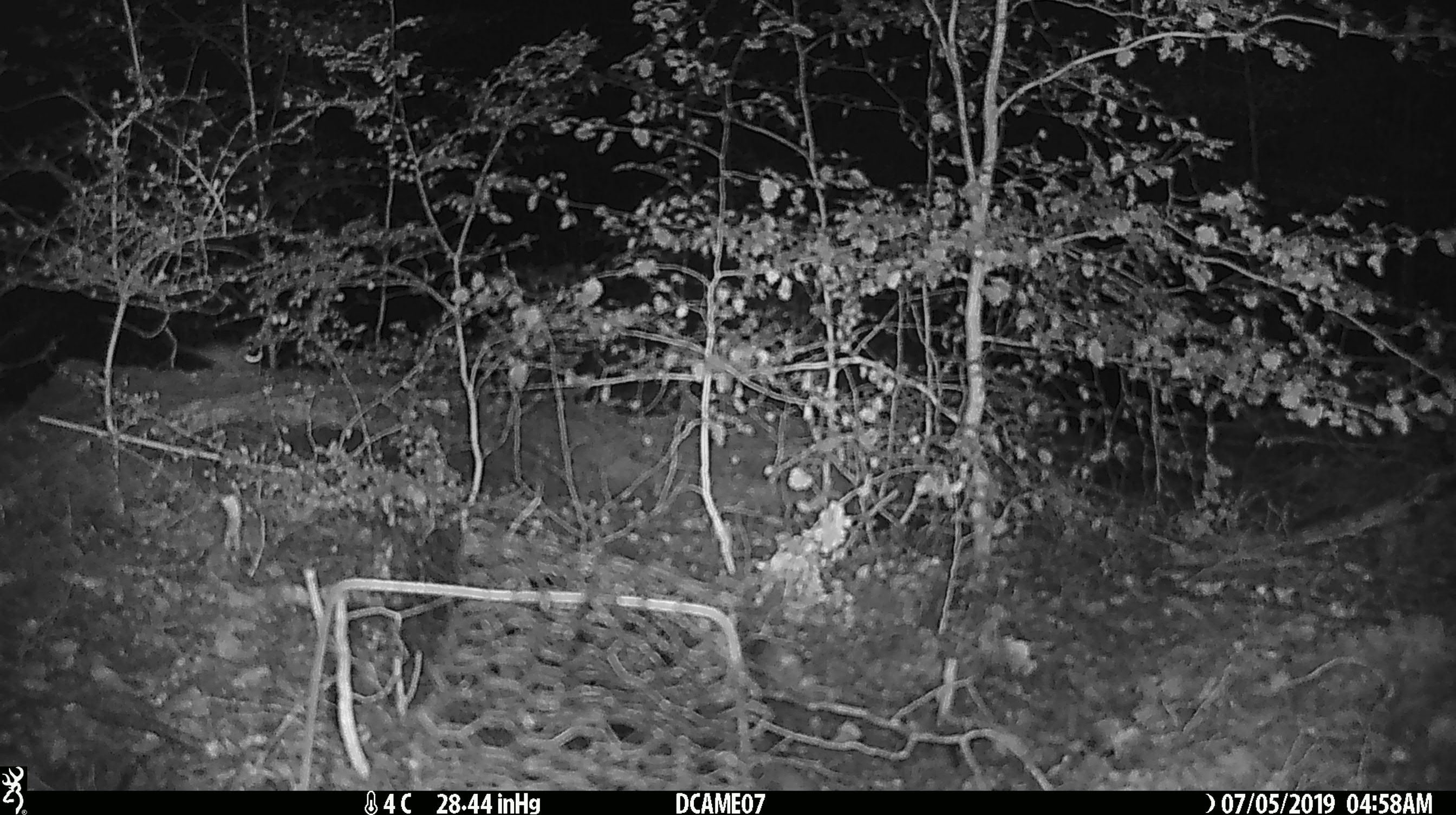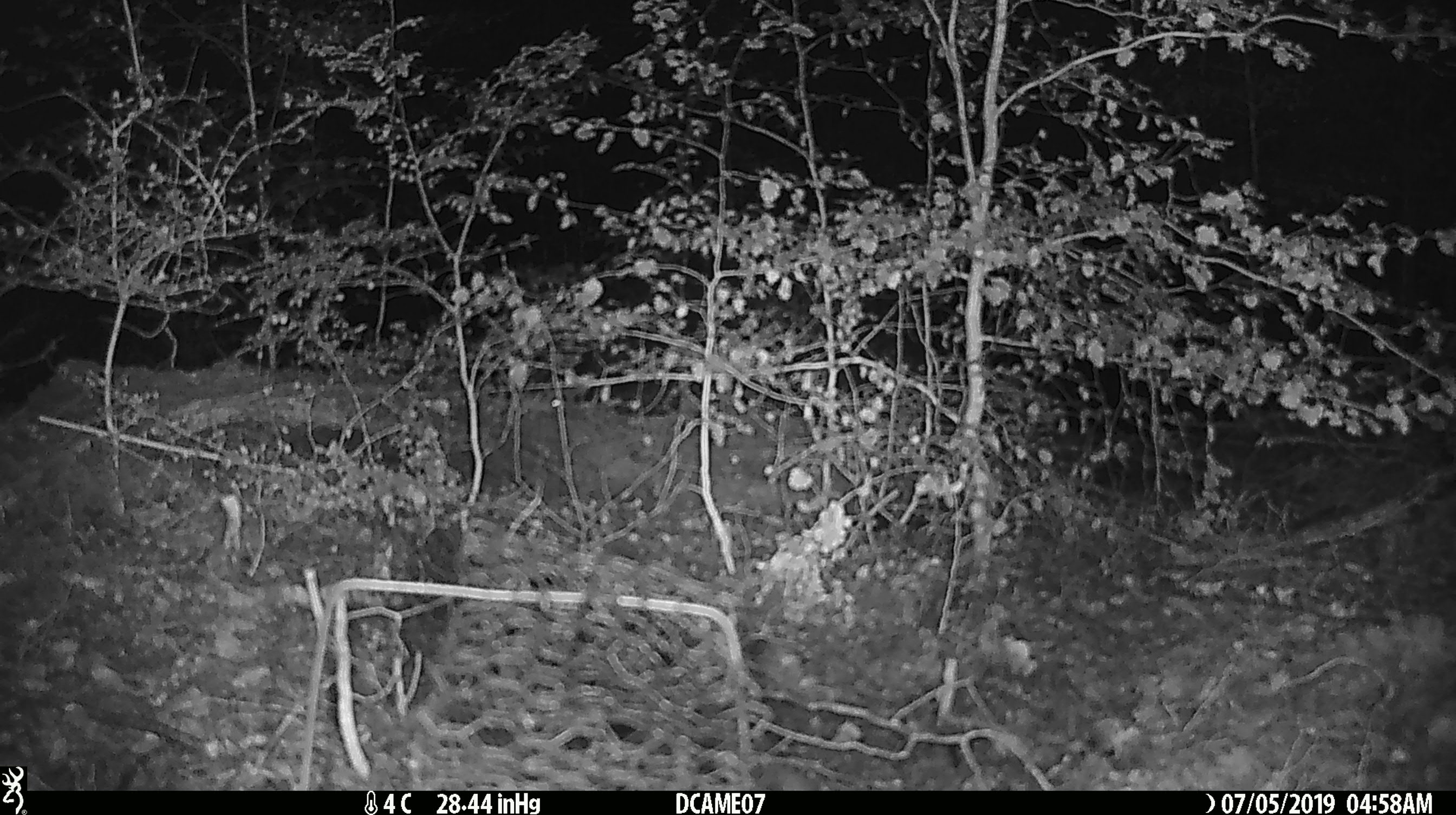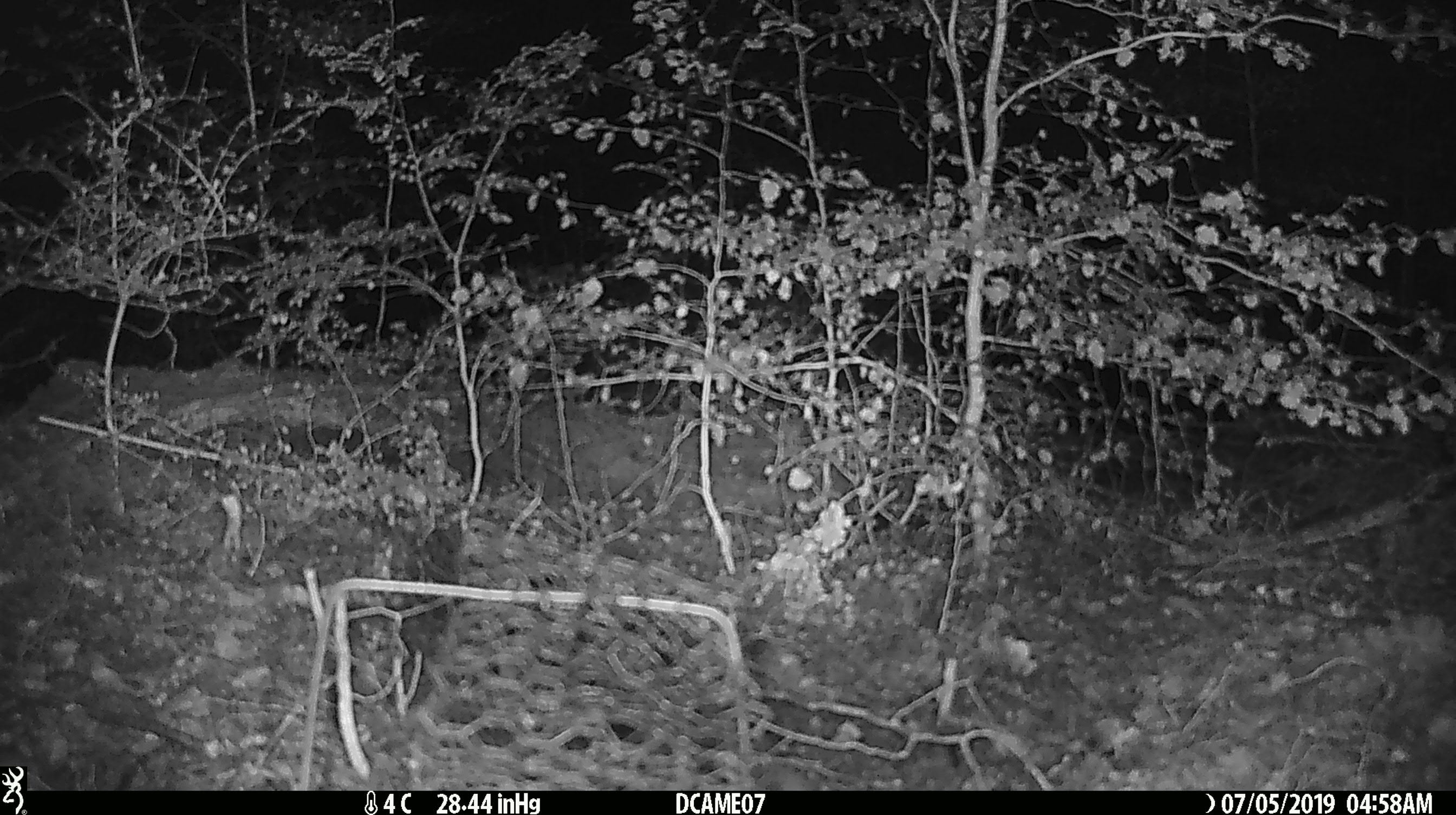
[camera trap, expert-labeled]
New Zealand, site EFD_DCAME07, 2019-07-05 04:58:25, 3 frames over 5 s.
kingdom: Animalia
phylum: Chordata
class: Mammalia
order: Rodentia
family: Muridae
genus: Mus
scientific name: Mus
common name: mouse